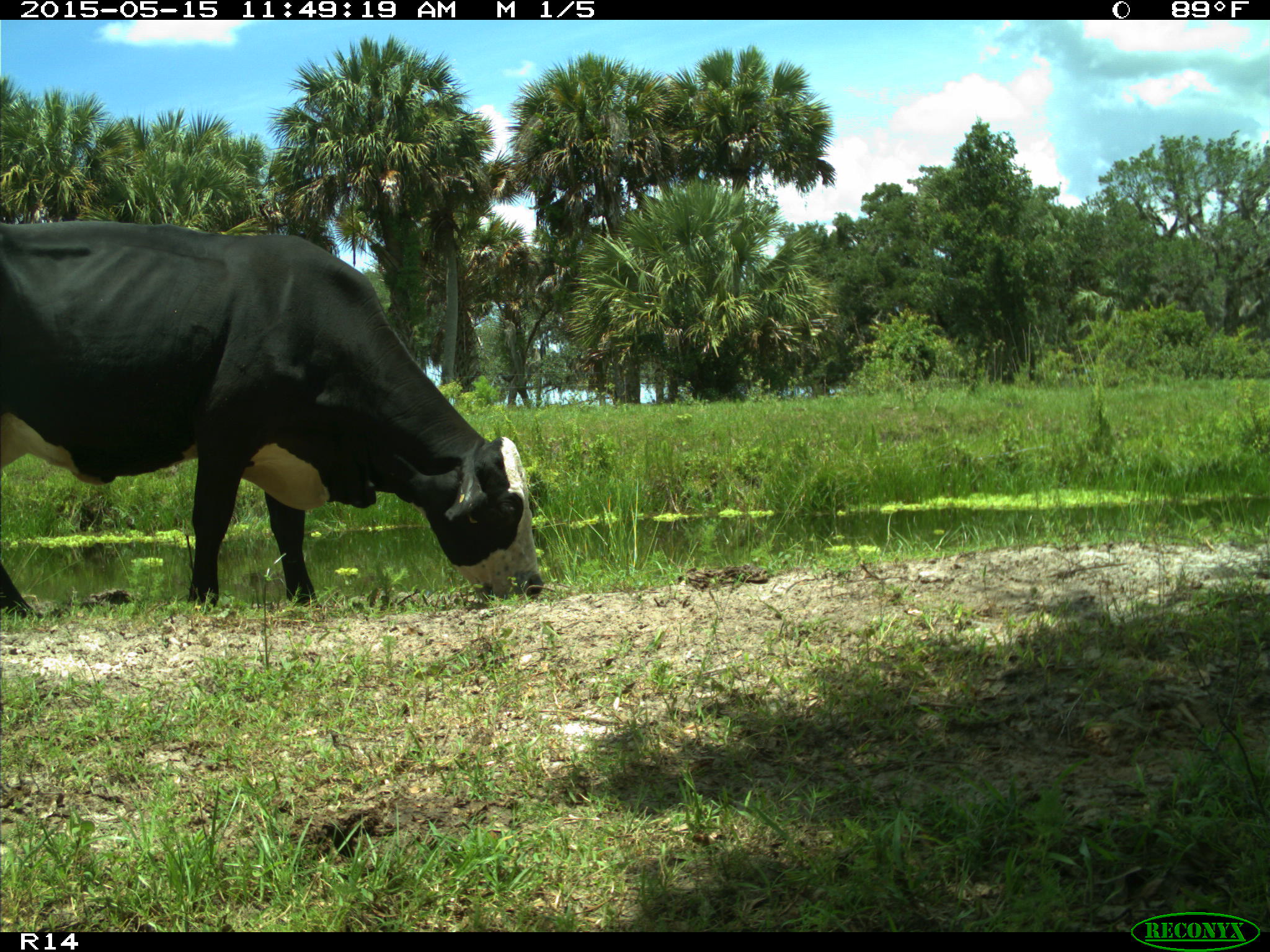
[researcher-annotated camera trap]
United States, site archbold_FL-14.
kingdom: Animalia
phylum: Chordata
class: Mammalia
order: Artiodactyla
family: Bovidae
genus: Bos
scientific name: Bos taurus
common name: domestic cow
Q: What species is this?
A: Bos taurus (domestic cow).